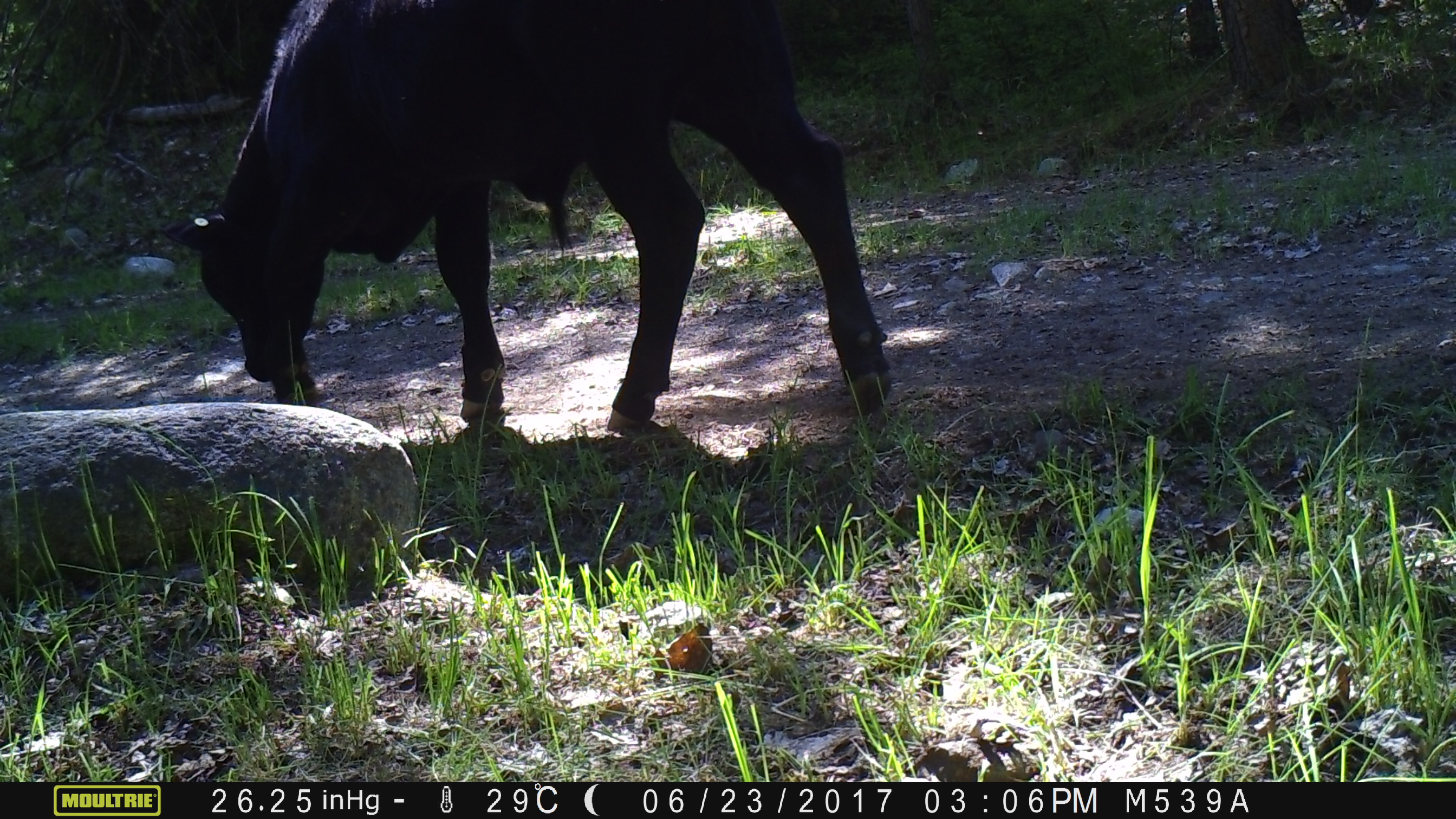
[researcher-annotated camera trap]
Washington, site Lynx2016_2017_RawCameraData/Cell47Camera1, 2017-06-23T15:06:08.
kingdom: Animalia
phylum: Chordata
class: Mammalia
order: Artiodactyla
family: Bovidae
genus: Bos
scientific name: Bos taurus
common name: domestic cattle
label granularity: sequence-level